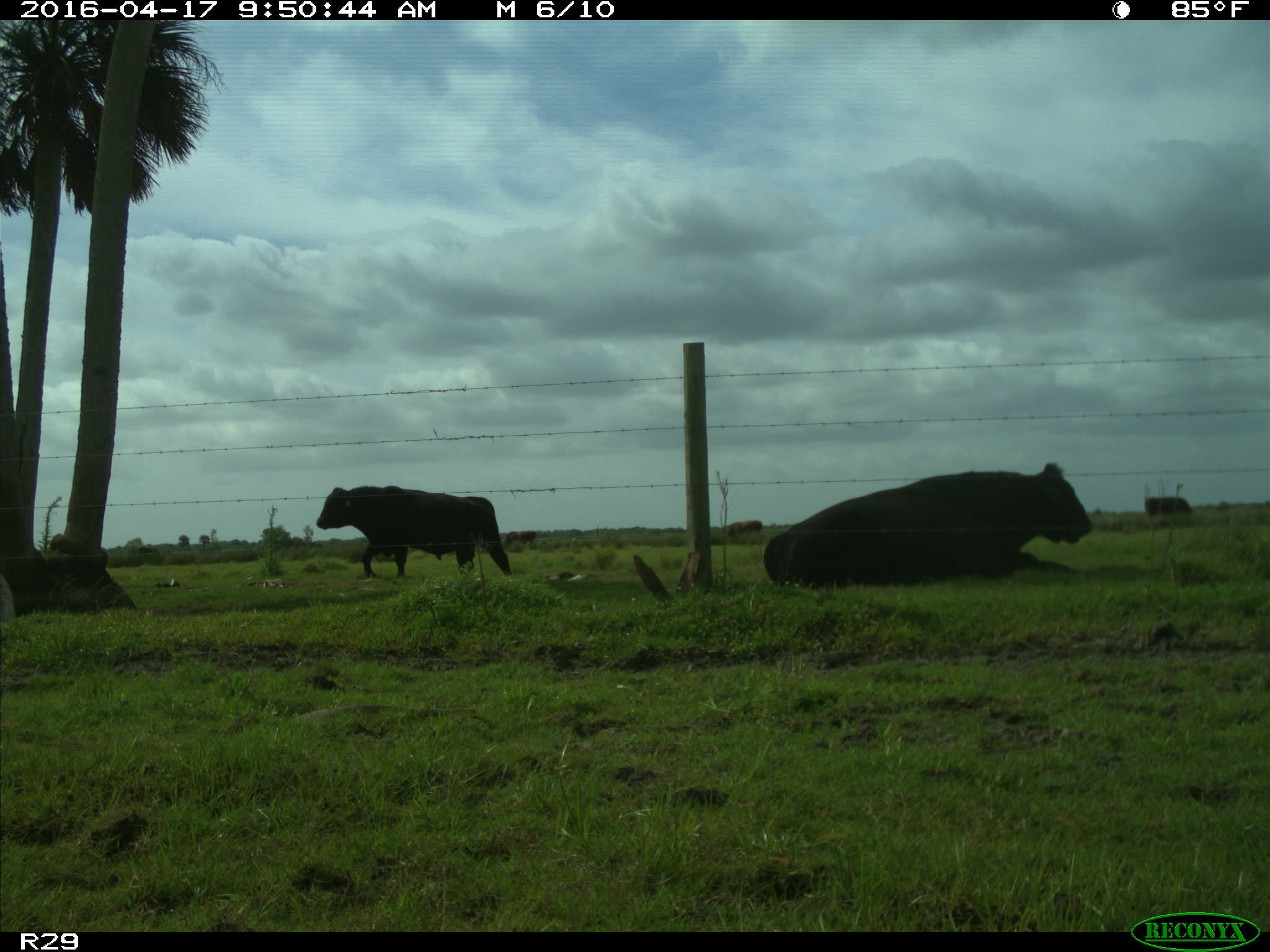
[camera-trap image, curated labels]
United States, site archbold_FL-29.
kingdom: Animalia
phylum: Chordata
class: Mammalia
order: Artiodactyla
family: Bovidae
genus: Bos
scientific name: Bos taurus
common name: domestic cow